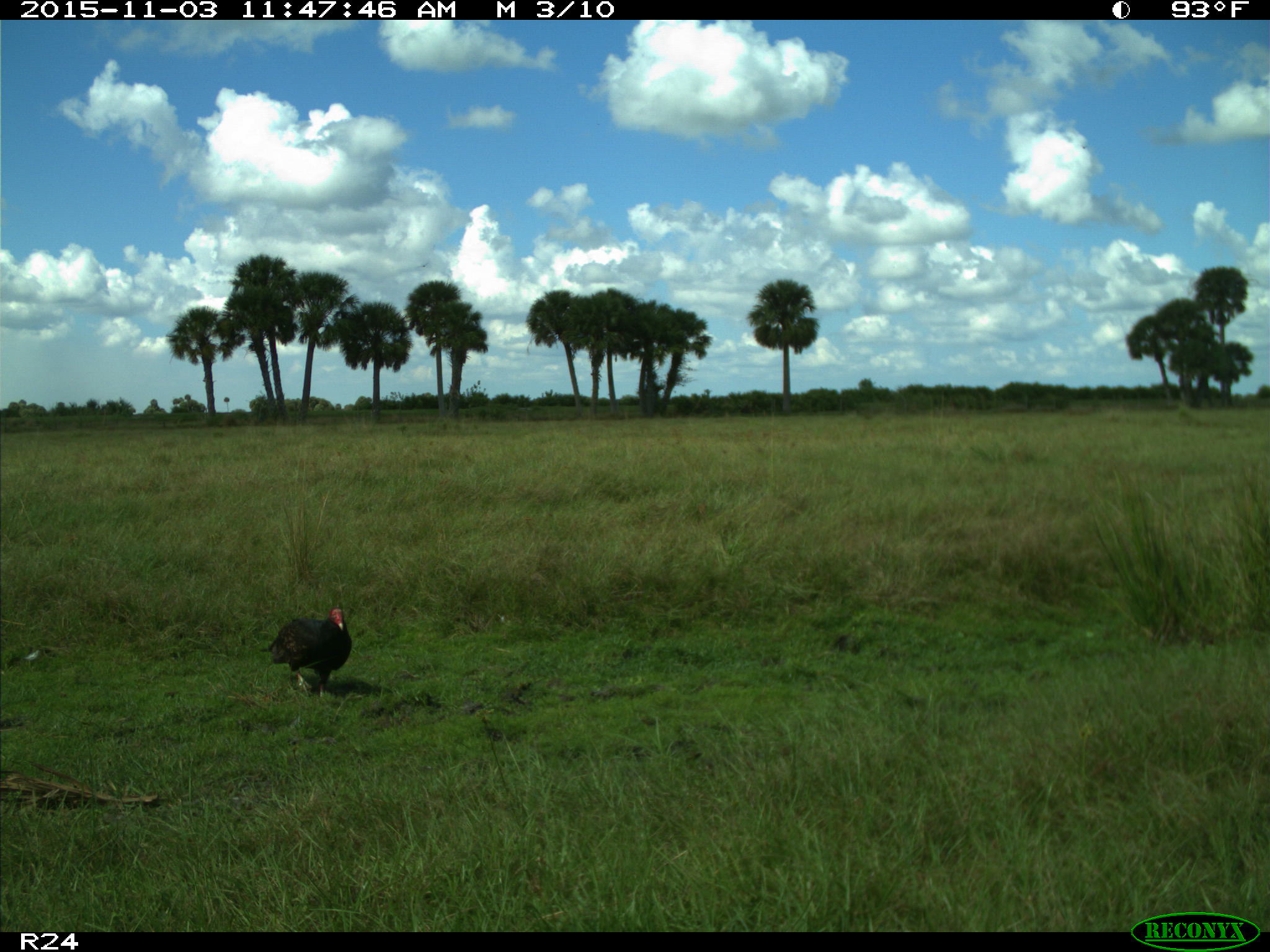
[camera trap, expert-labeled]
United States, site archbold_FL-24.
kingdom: Animalia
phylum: Chordata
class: Aves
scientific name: Aves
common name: birds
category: unidentified bird